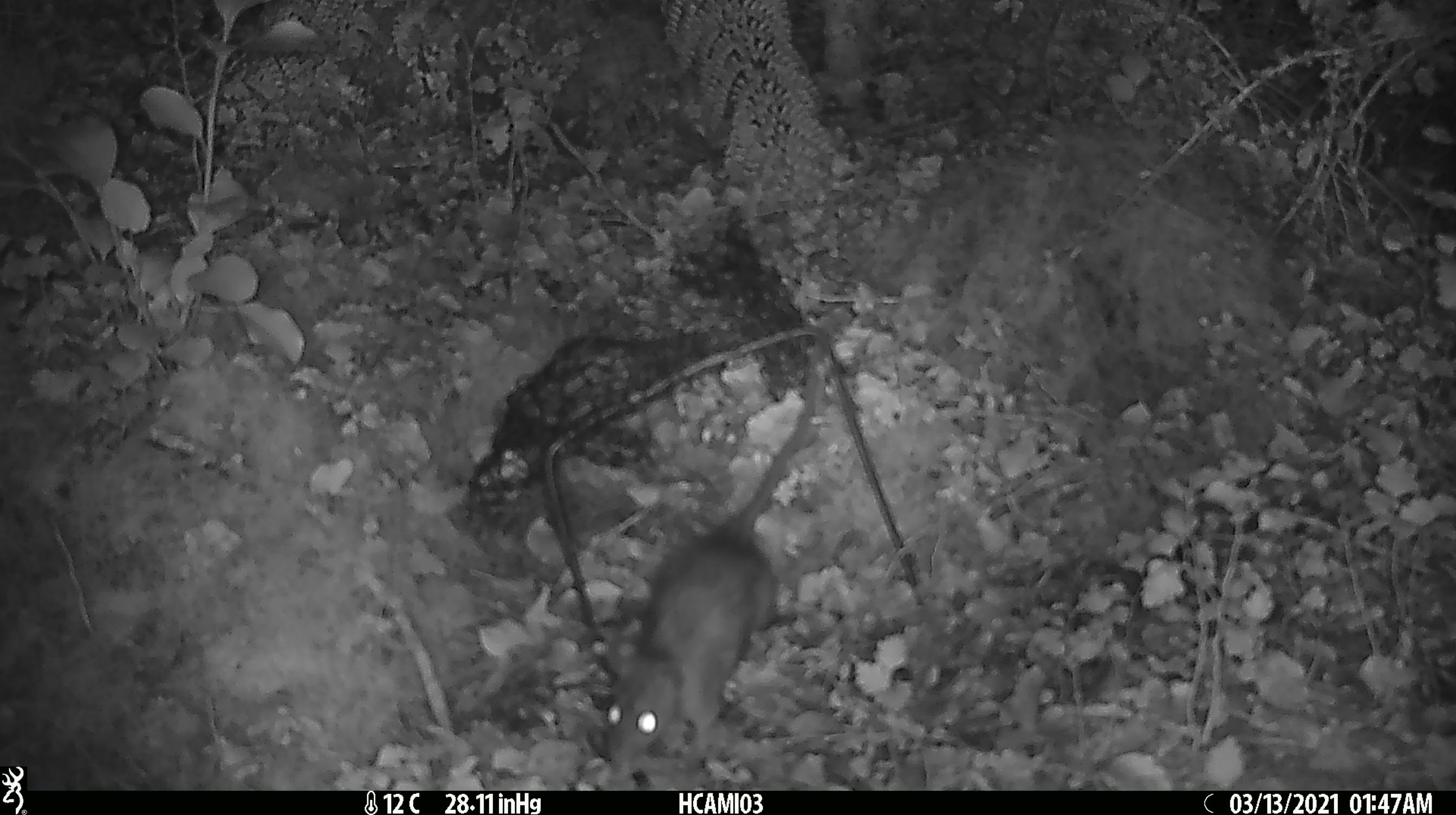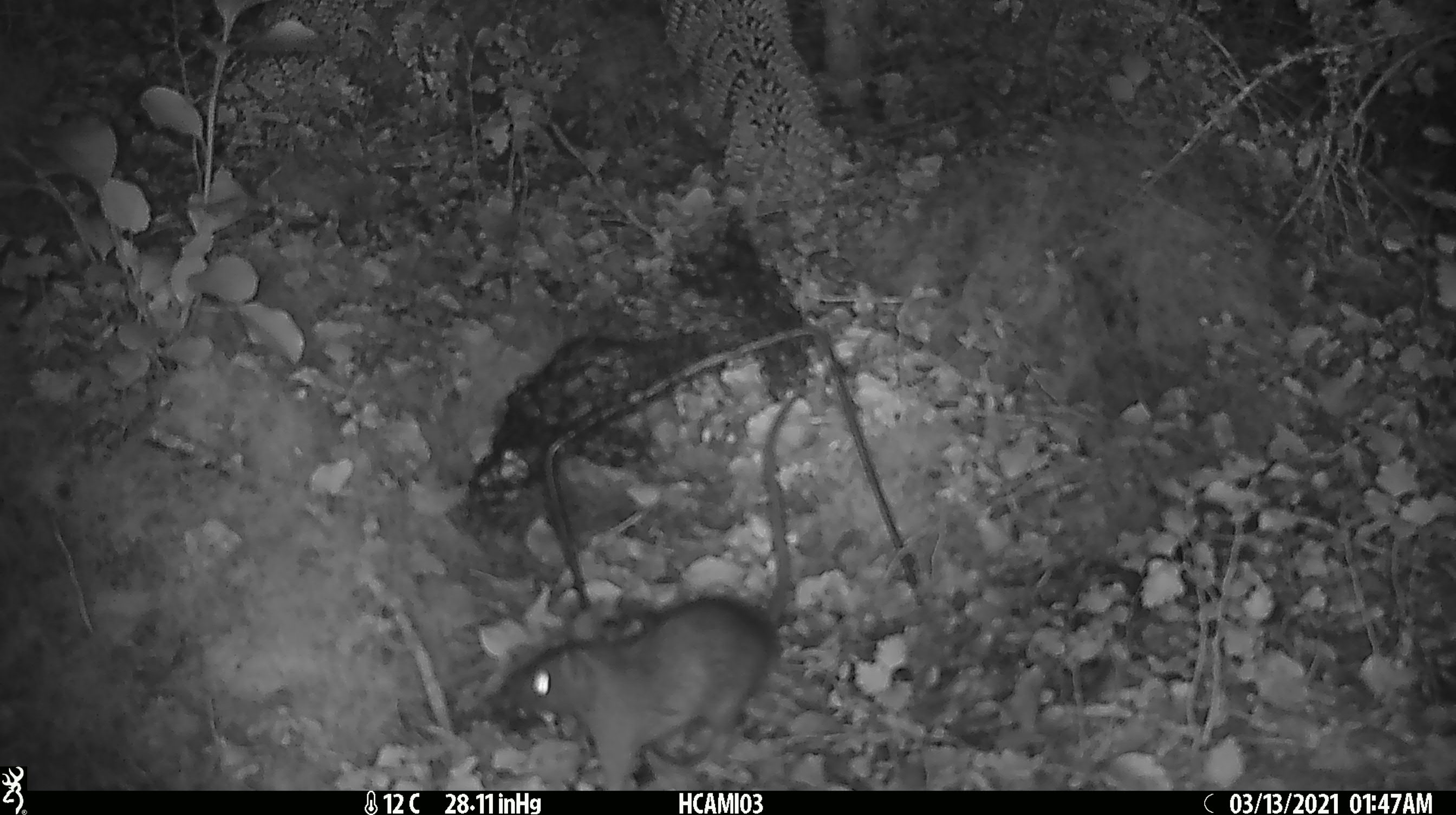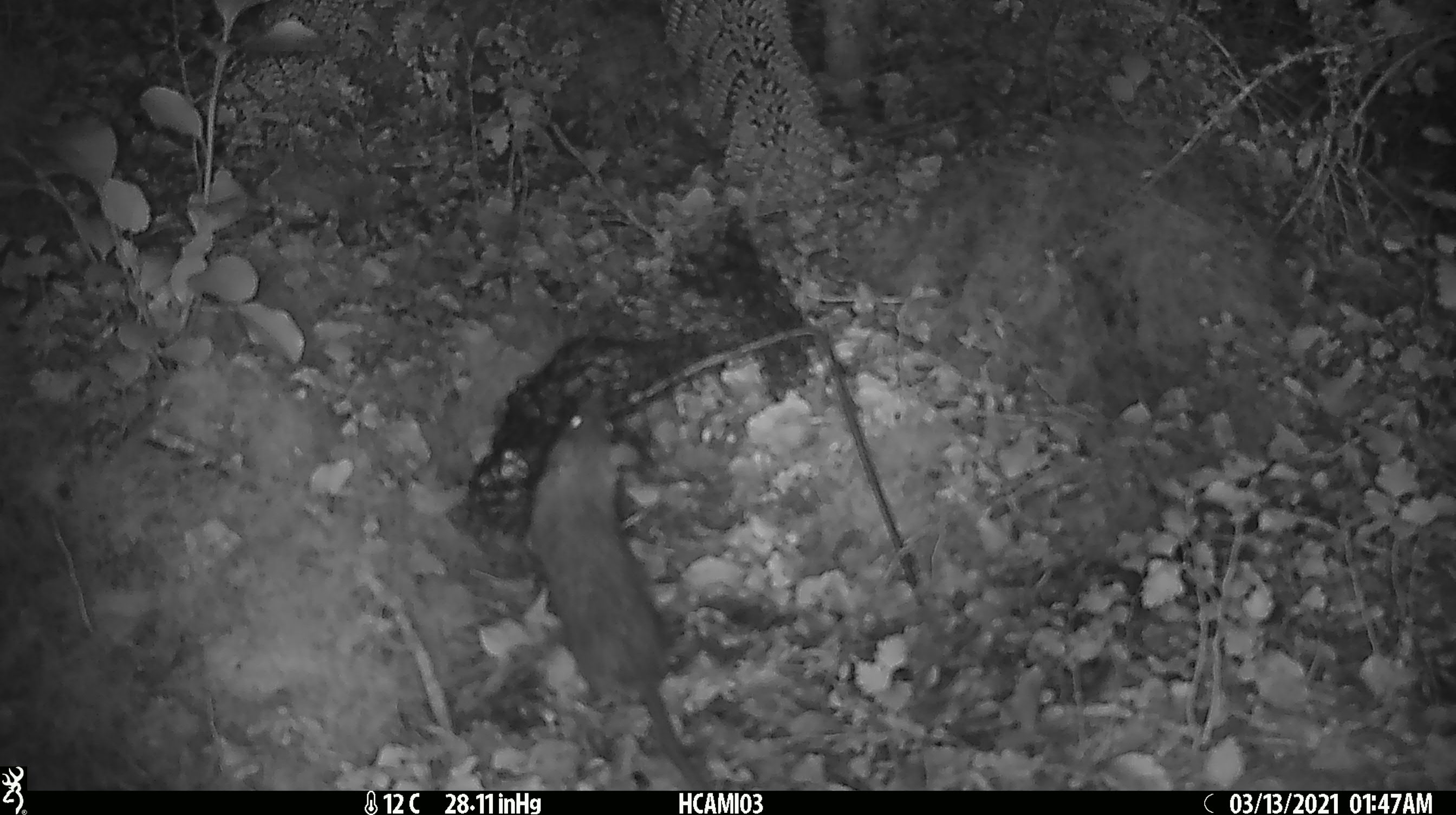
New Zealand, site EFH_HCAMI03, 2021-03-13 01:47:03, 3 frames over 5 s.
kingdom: Animalia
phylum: Chordata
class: Mammalia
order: Rodentia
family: Muridae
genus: Rattus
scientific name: Rattus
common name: rat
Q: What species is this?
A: Rat (Rattus).